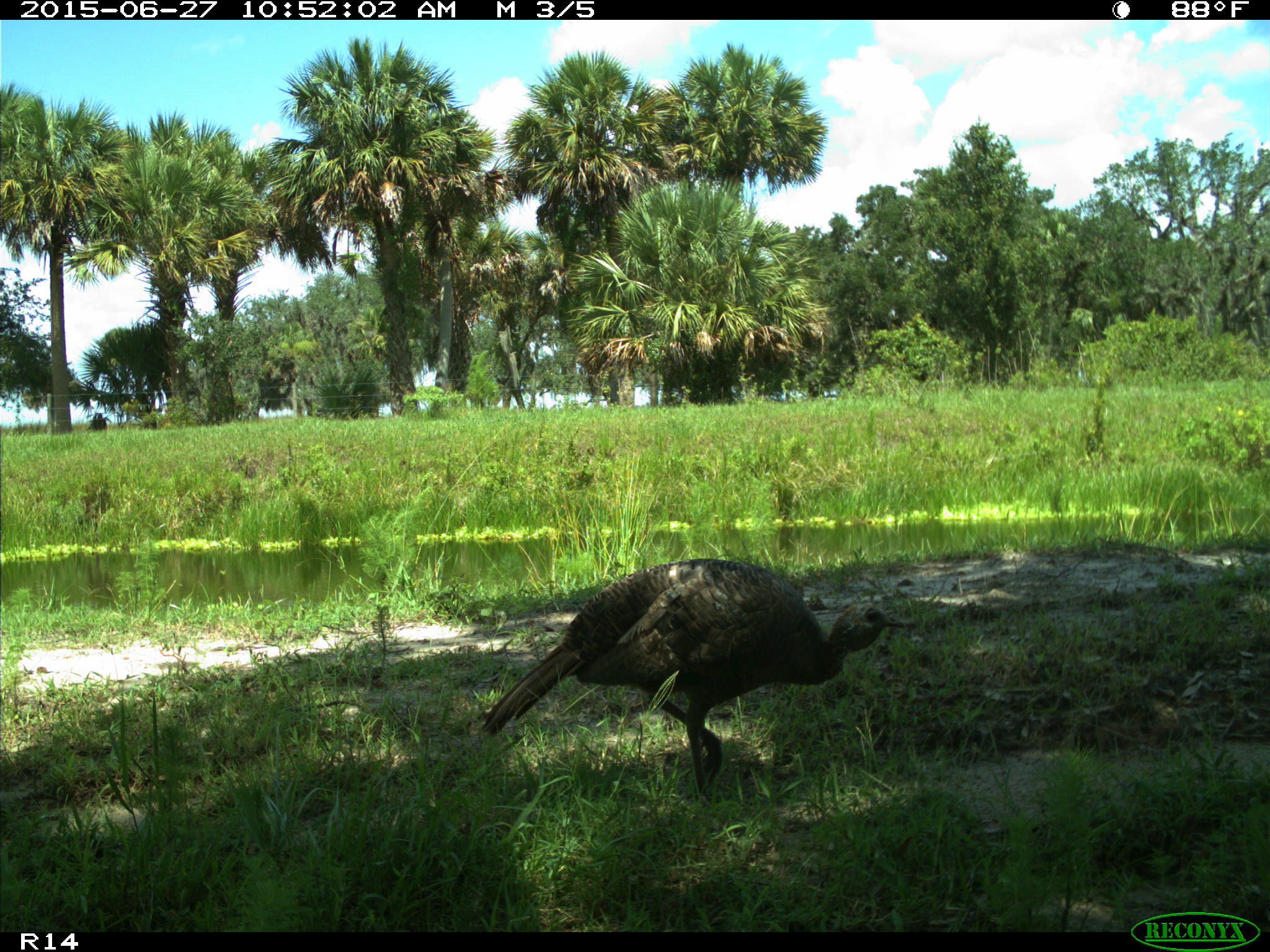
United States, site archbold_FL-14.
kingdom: Animalia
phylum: Chordata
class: Aves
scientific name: Aves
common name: birds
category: unidentified bird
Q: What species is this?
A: Unidentified bird (birds) (Aves).